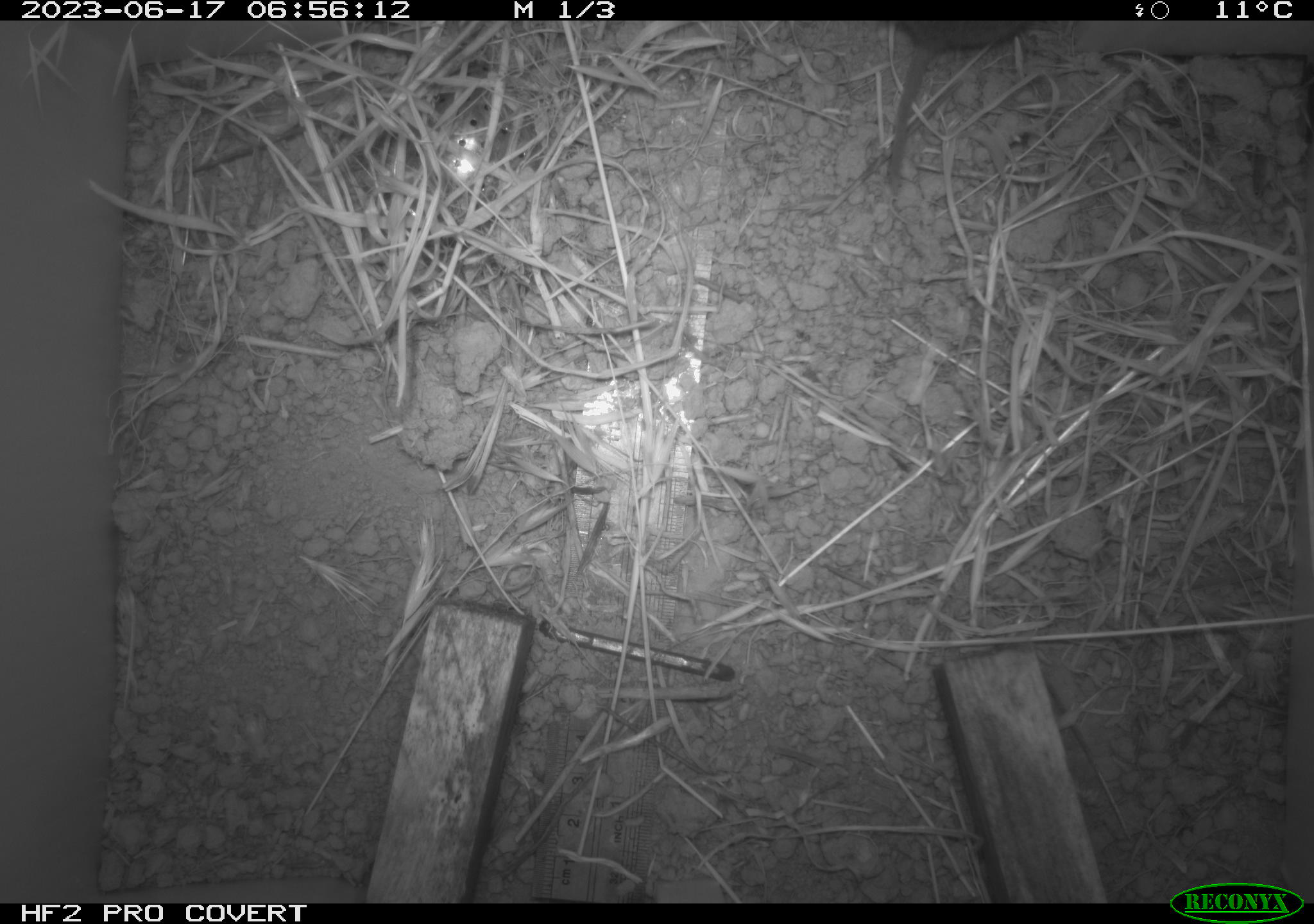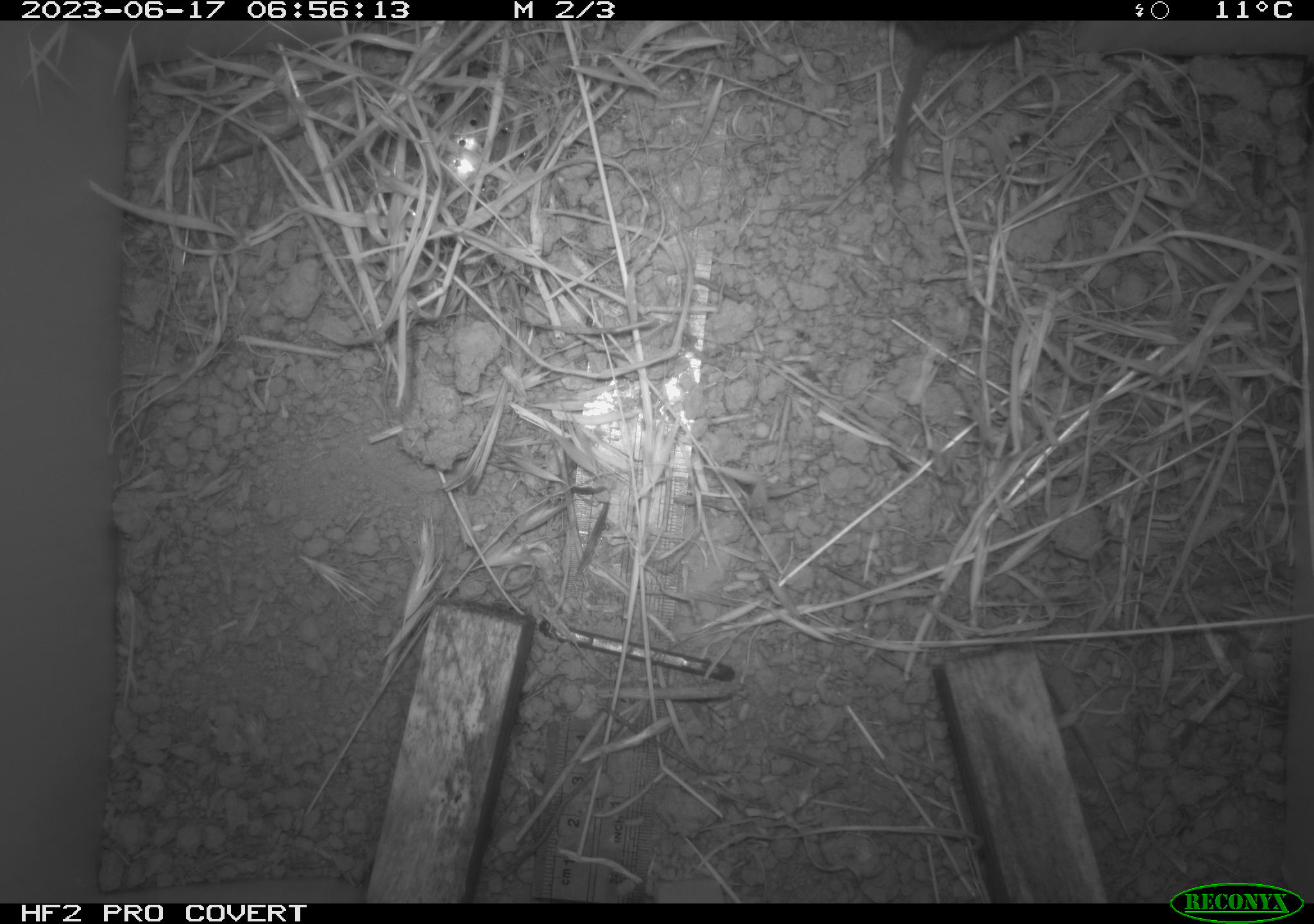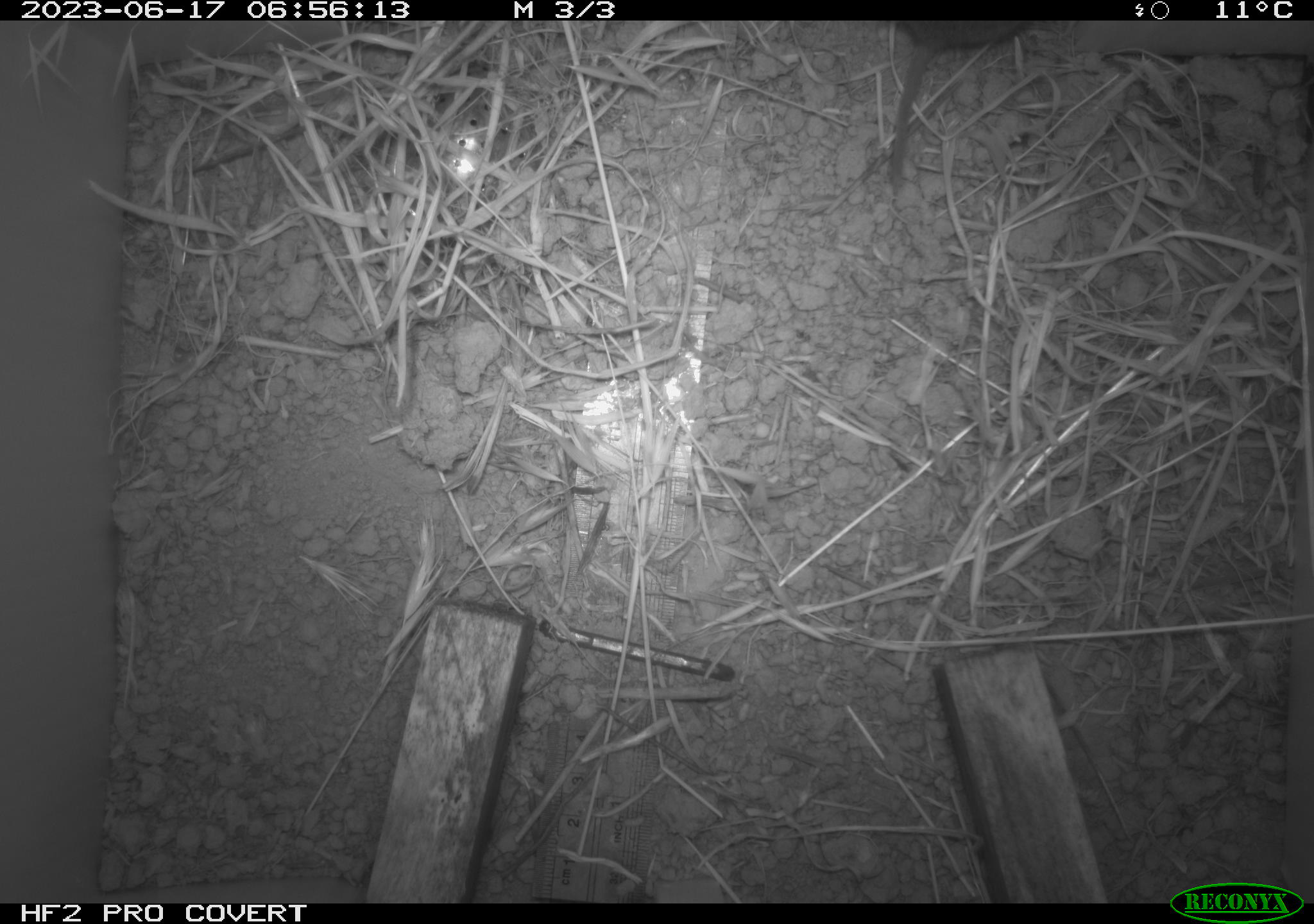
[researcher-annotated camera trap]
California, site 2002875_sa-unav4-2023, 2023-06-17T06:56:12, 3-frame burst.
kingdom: Animalia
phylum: Chordata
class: Mammalia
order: Rodentia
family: Cricetidae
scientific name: Arvicolinae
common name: voles, lemmings, and muskrats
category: arvicolinae subfamily